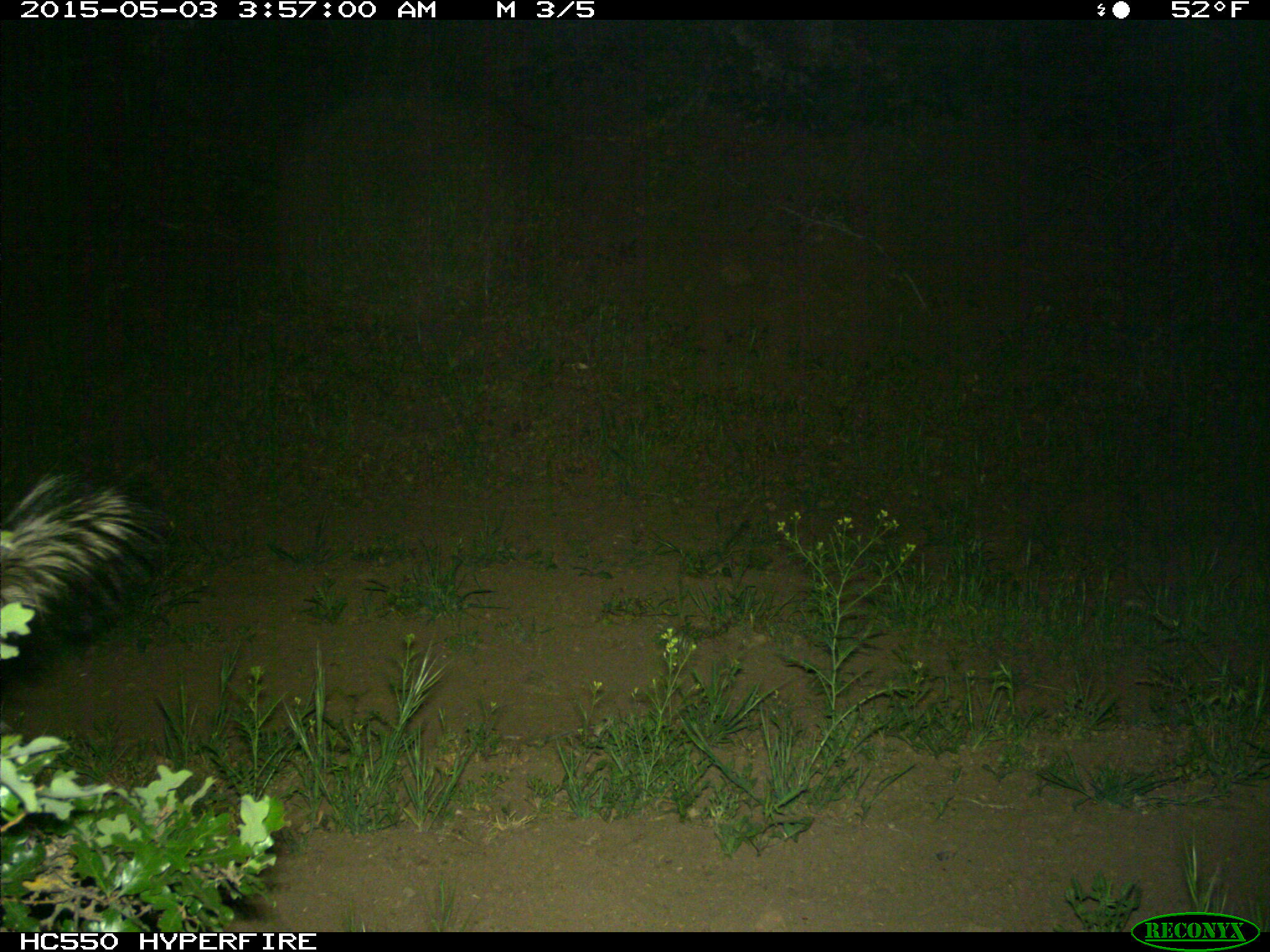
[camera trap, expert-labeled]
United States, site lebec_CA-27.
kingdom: Animalia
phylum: Chordata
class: Mammalia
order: Carnivora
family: Mephitidae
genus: Mephitis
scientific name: Mephitis mephitis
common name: striped skunk